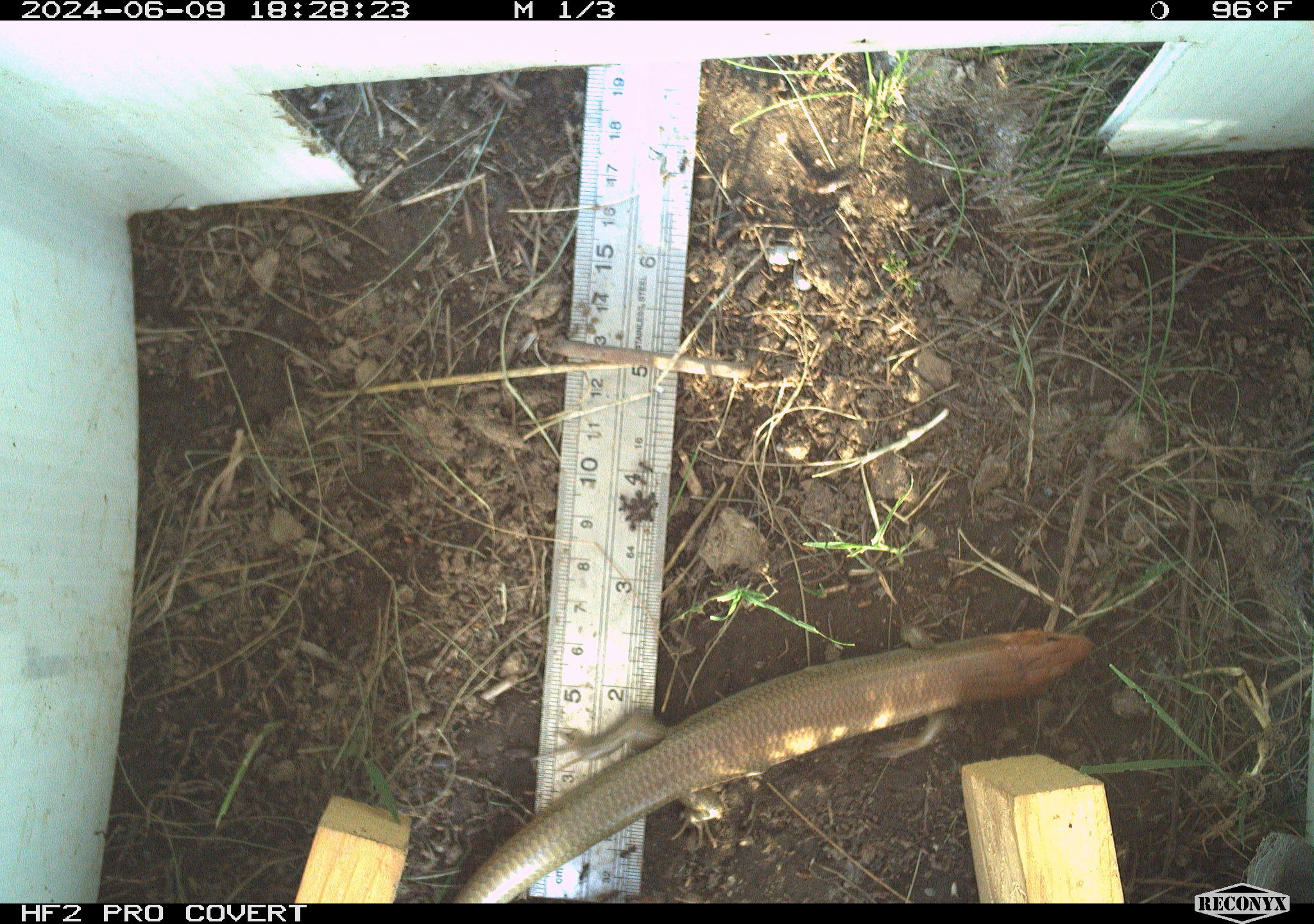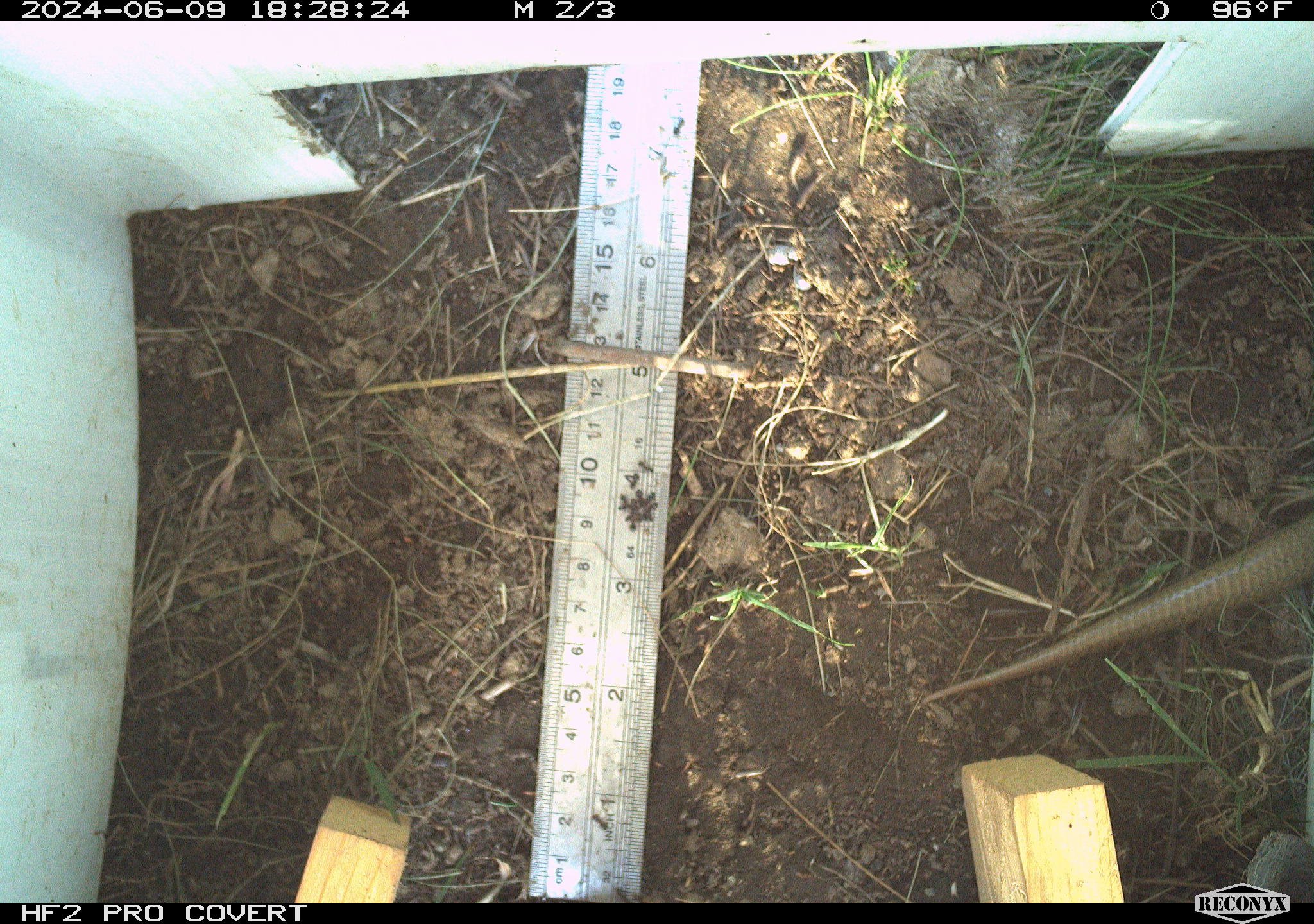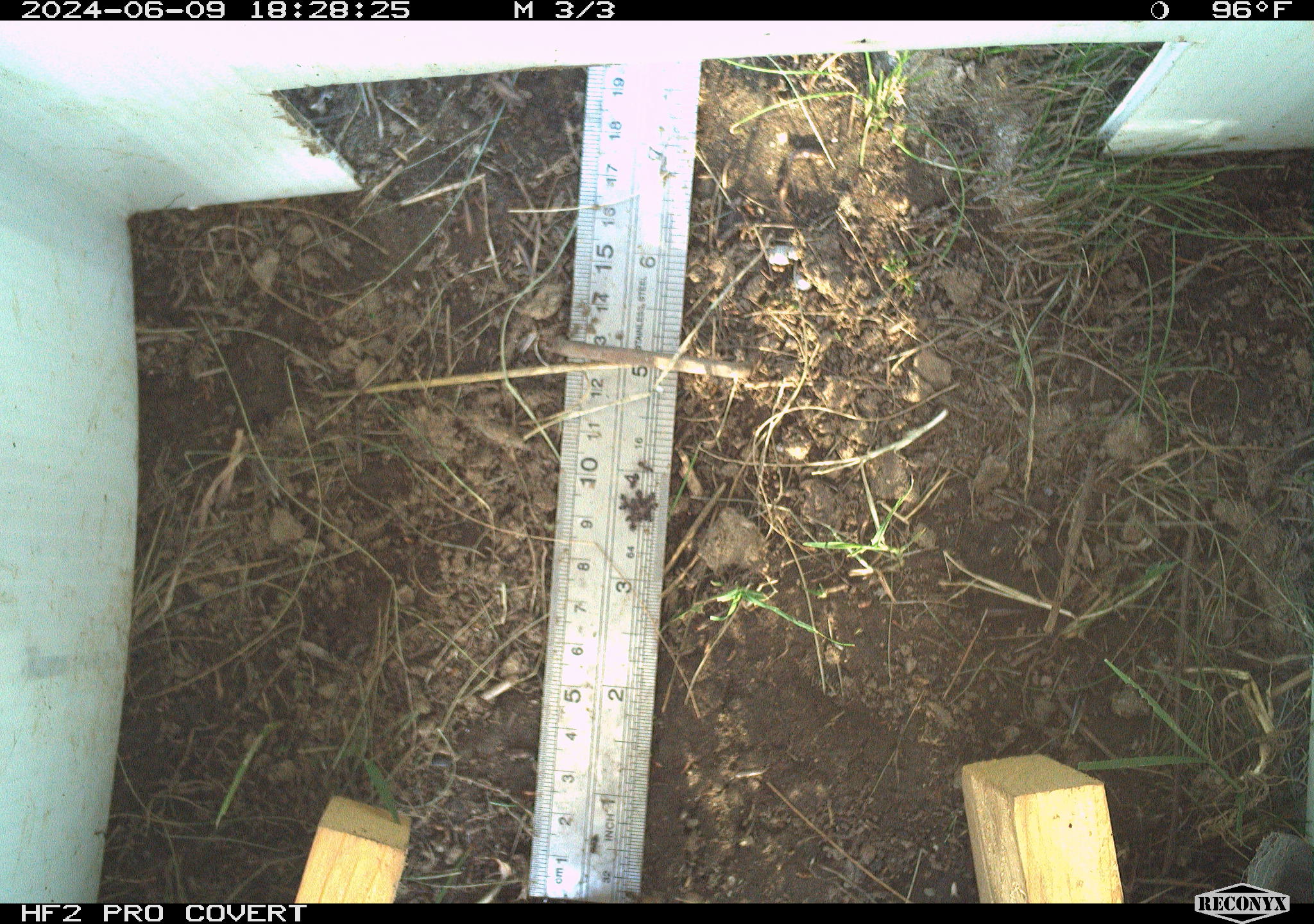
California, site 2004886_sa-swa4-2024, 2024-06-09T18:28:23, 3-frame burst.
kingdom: Animalia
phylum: Chordata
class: Reptilia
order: Squamata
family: Scincidae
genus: Plestiodon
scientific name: Plestiodon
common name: blue-tailed skinks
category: plestiodon species